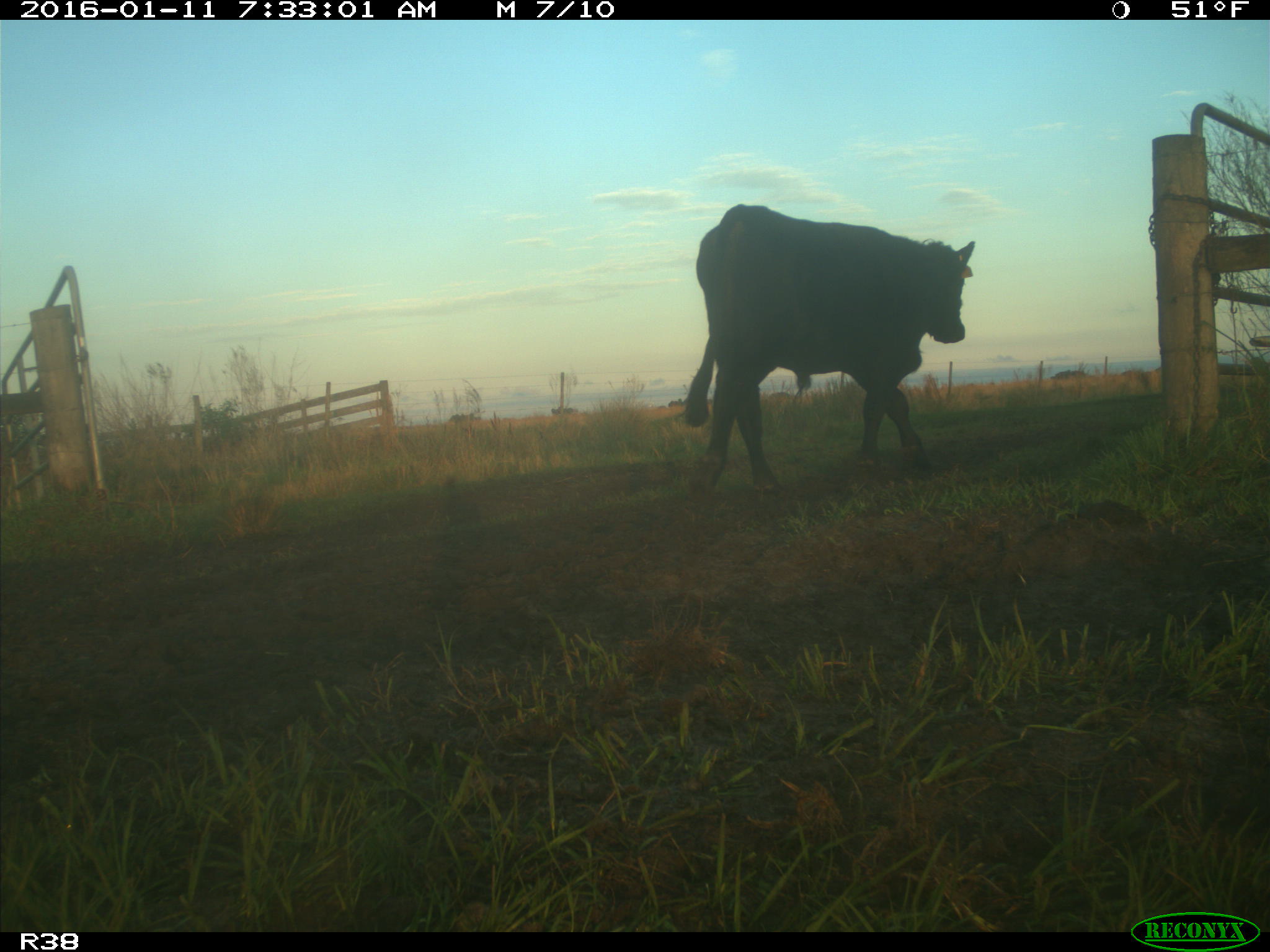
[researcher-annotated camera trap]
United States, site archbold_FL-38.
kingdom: Animalia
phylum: Chordata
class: Mammalia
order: Artiodactyla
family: Bovidae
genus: Bos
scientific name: Bos taurus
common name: domestic cow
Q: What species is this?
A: Bos taurus (domestic cow).